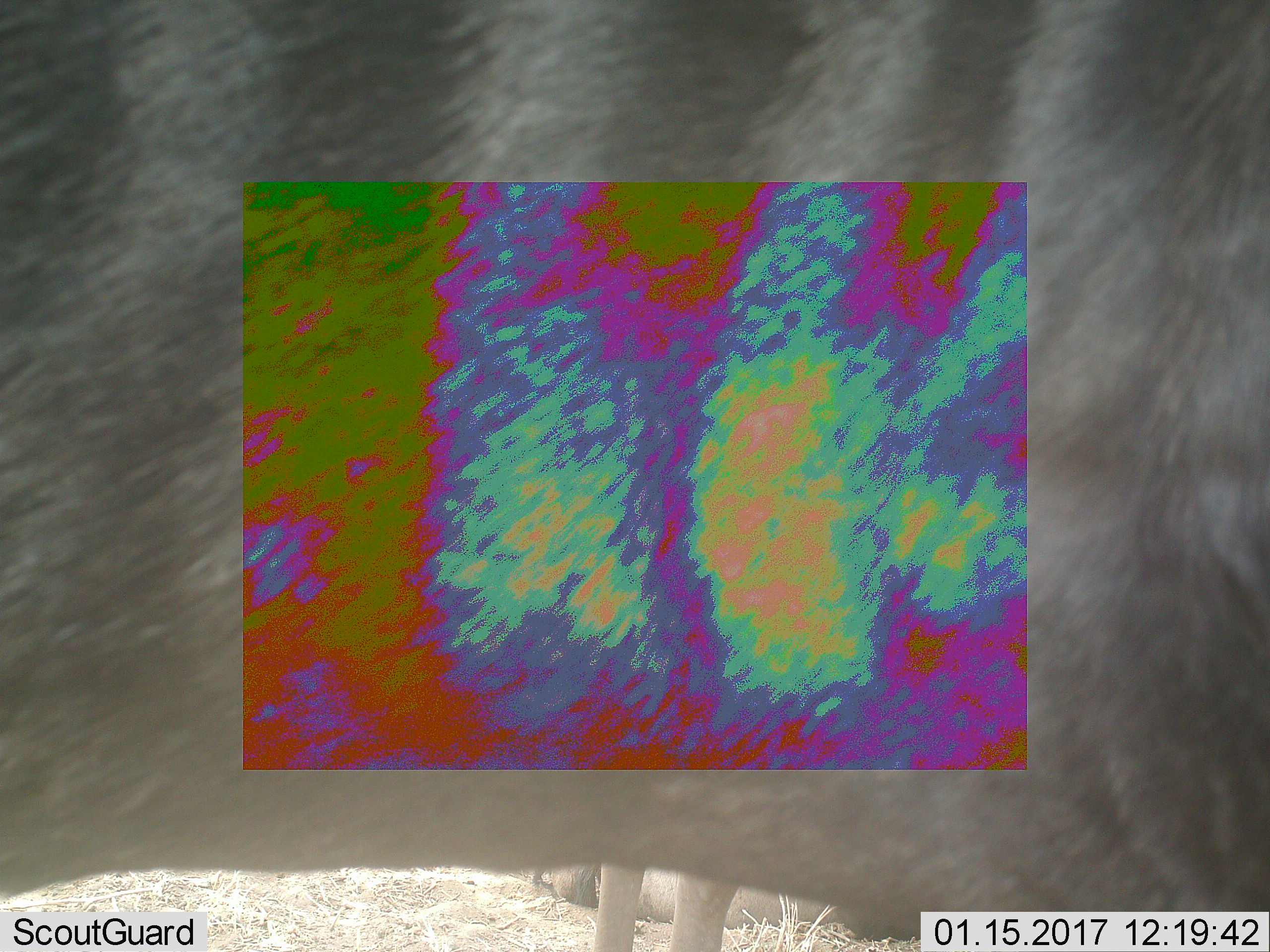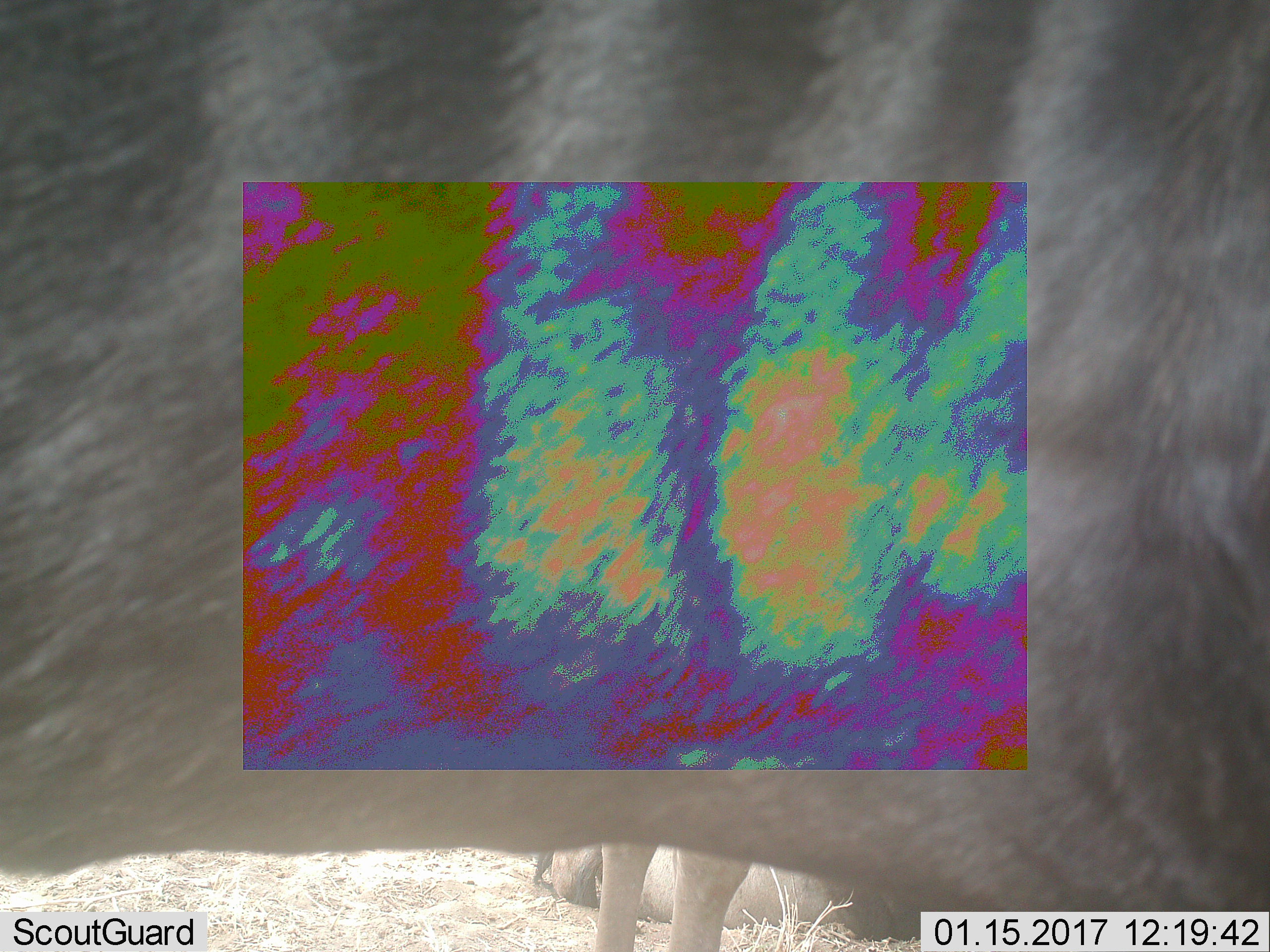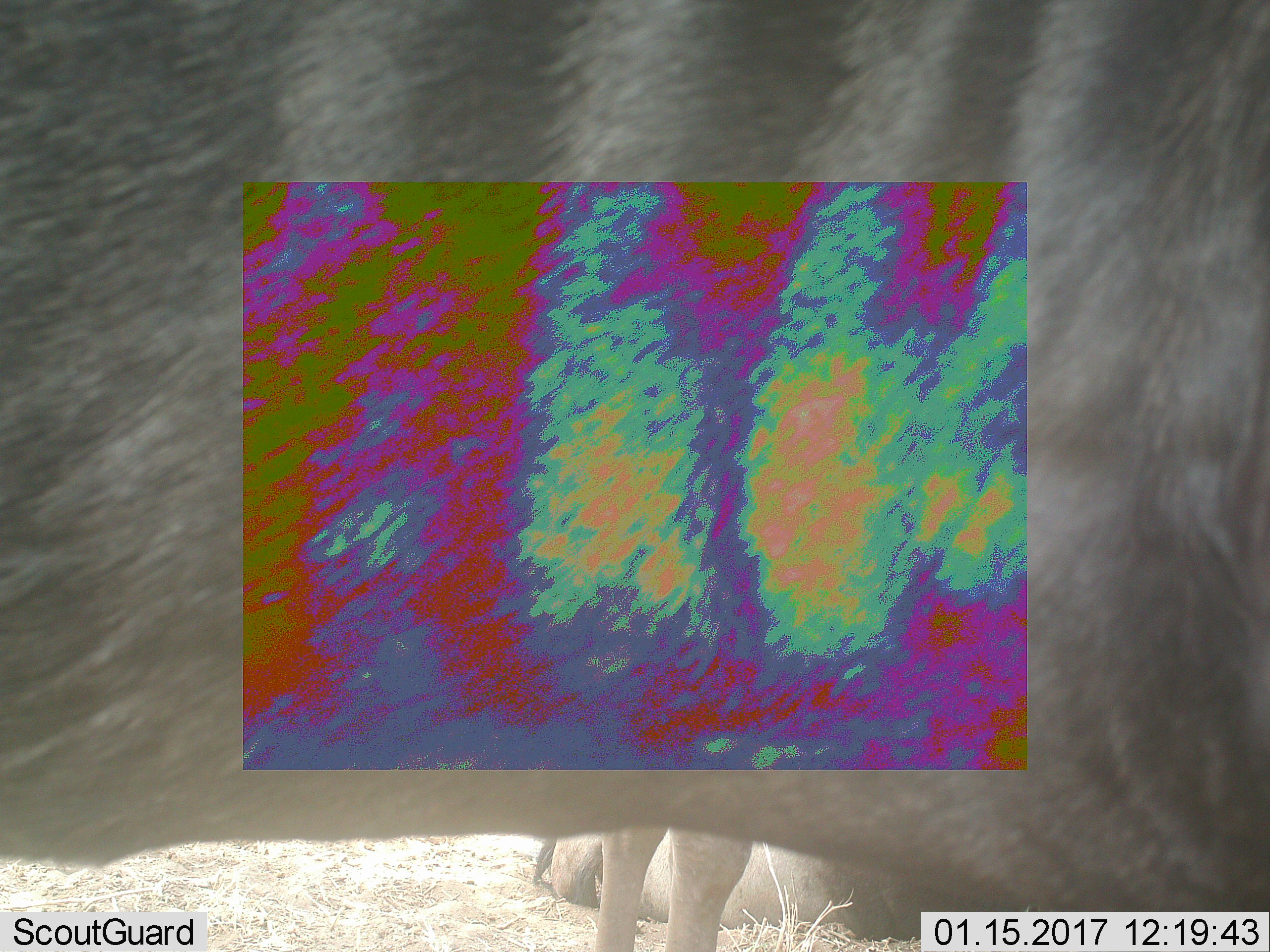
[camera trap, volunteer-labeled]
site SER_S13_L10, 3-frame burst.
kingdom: Animalia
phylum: Chordata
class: Mammalia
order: Artiodactyla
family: Bovidae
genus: Connochaetes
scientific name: Connochaetes taurinus taurinus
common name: blue wildebeest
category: wildebeestblue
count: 3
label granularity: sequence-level